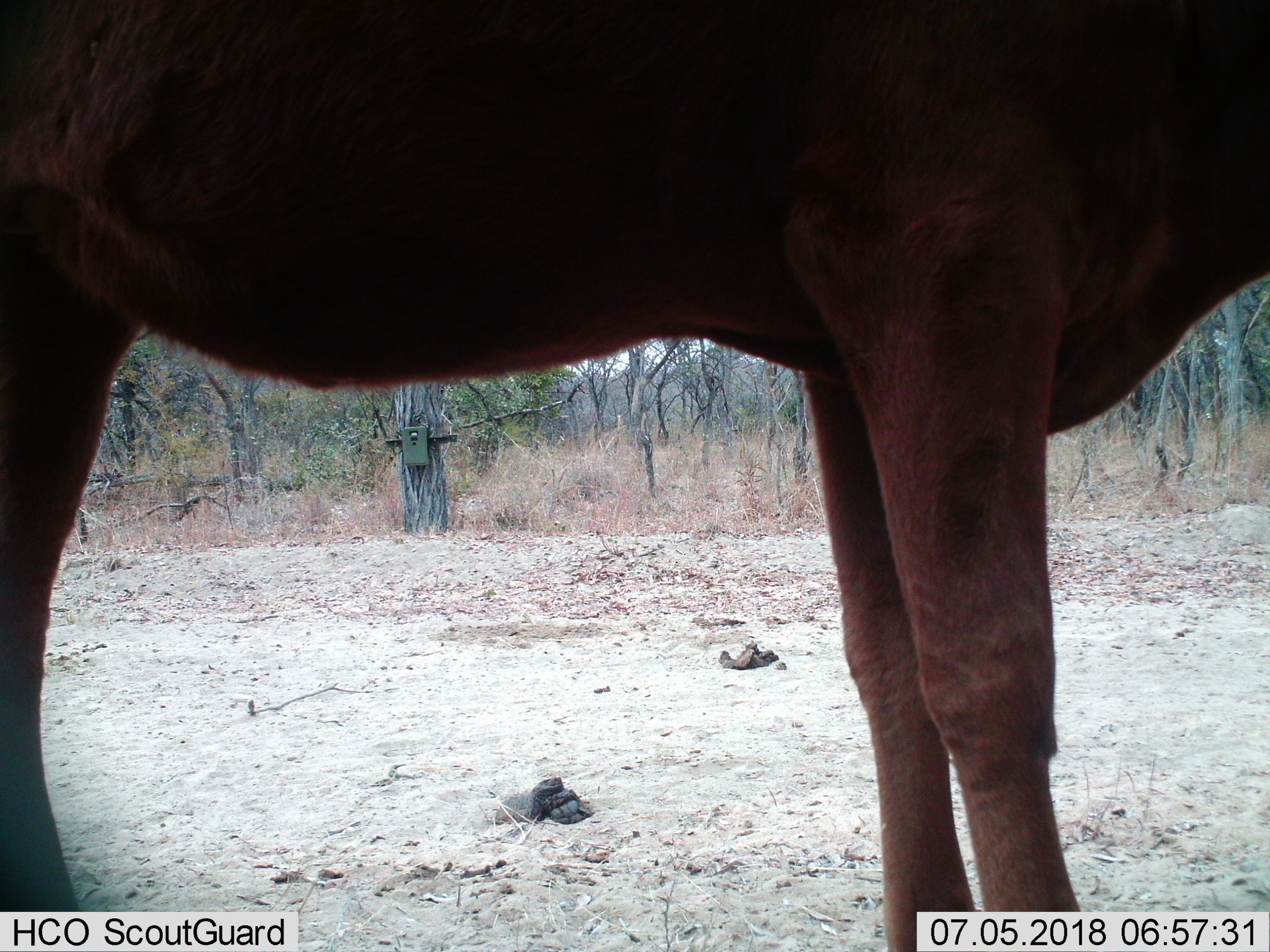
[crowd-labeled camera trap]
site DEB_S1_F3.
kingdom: Animalia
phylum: Chordata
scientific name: Vertebrata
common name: domestic animal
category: domesticanimal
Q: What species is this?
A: Domesticanimal (domestic animal) (Vertebrata).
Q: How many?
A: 1.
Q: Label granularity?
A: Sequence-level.